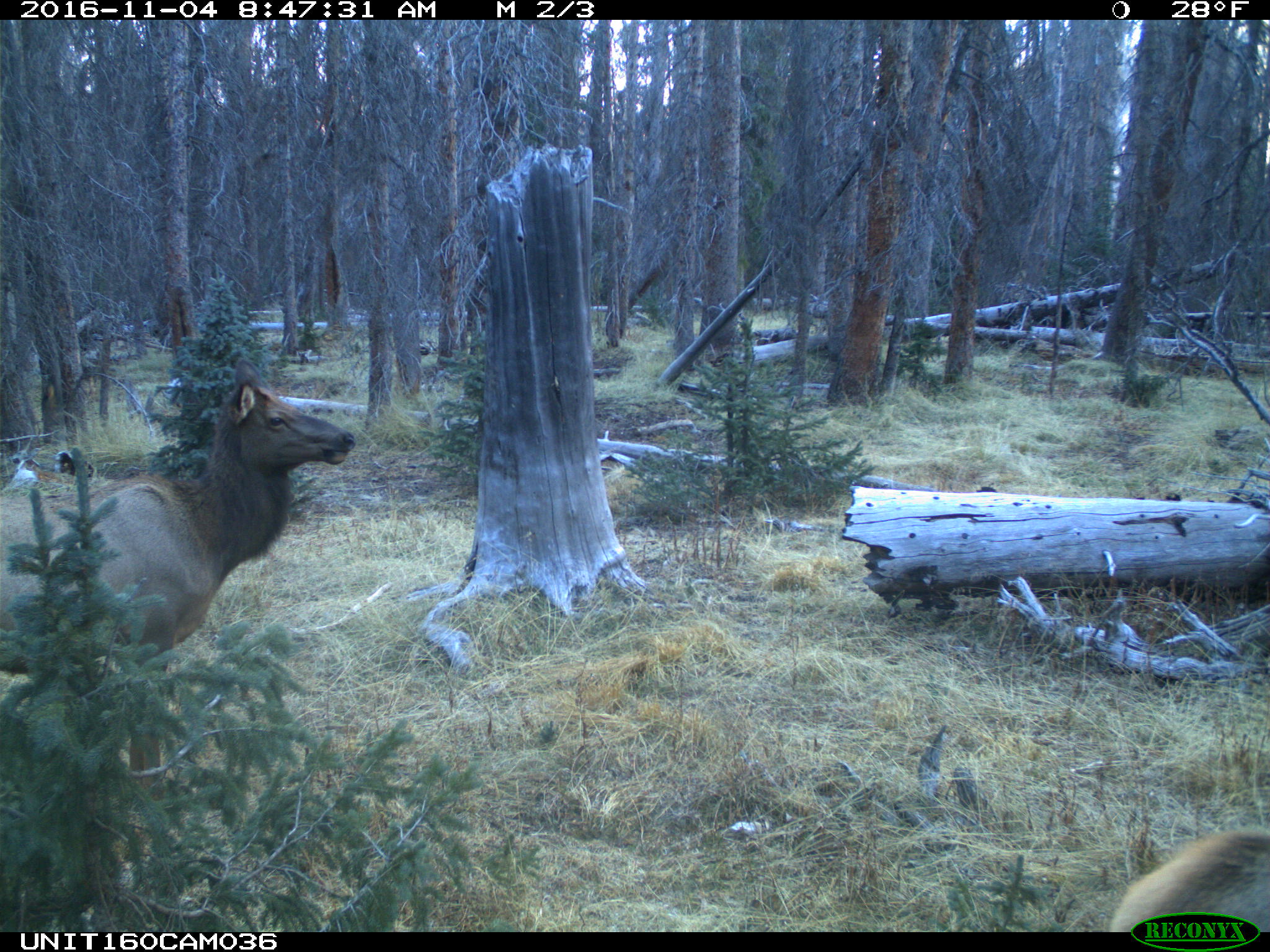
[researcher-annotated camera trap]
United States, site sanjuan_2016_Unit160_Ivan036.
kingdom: Animalia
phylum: Chordata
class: Mammalia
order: Artiodactyla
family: Cervidae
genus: Cervus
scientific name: Cervus elaphus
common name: red deer